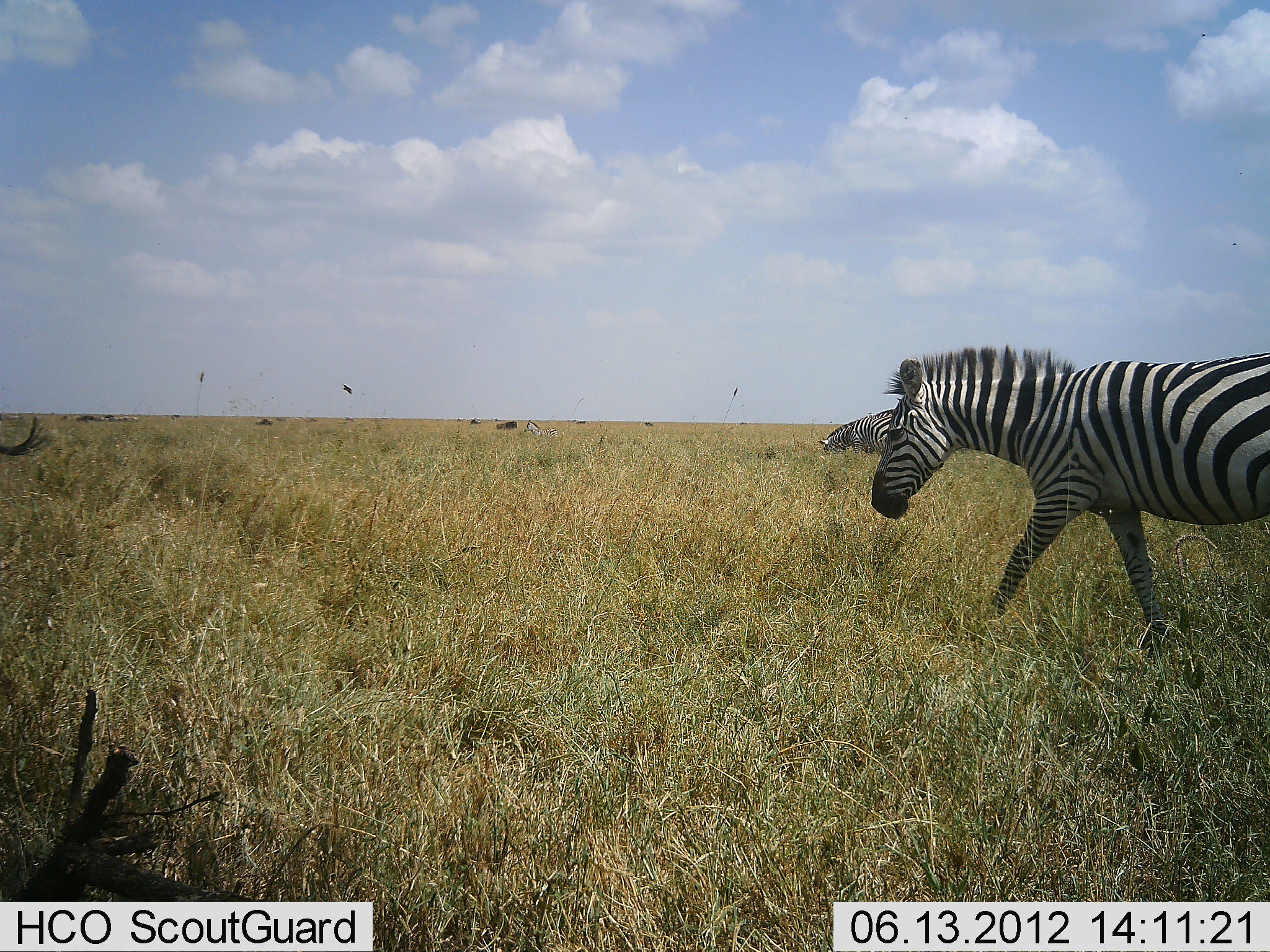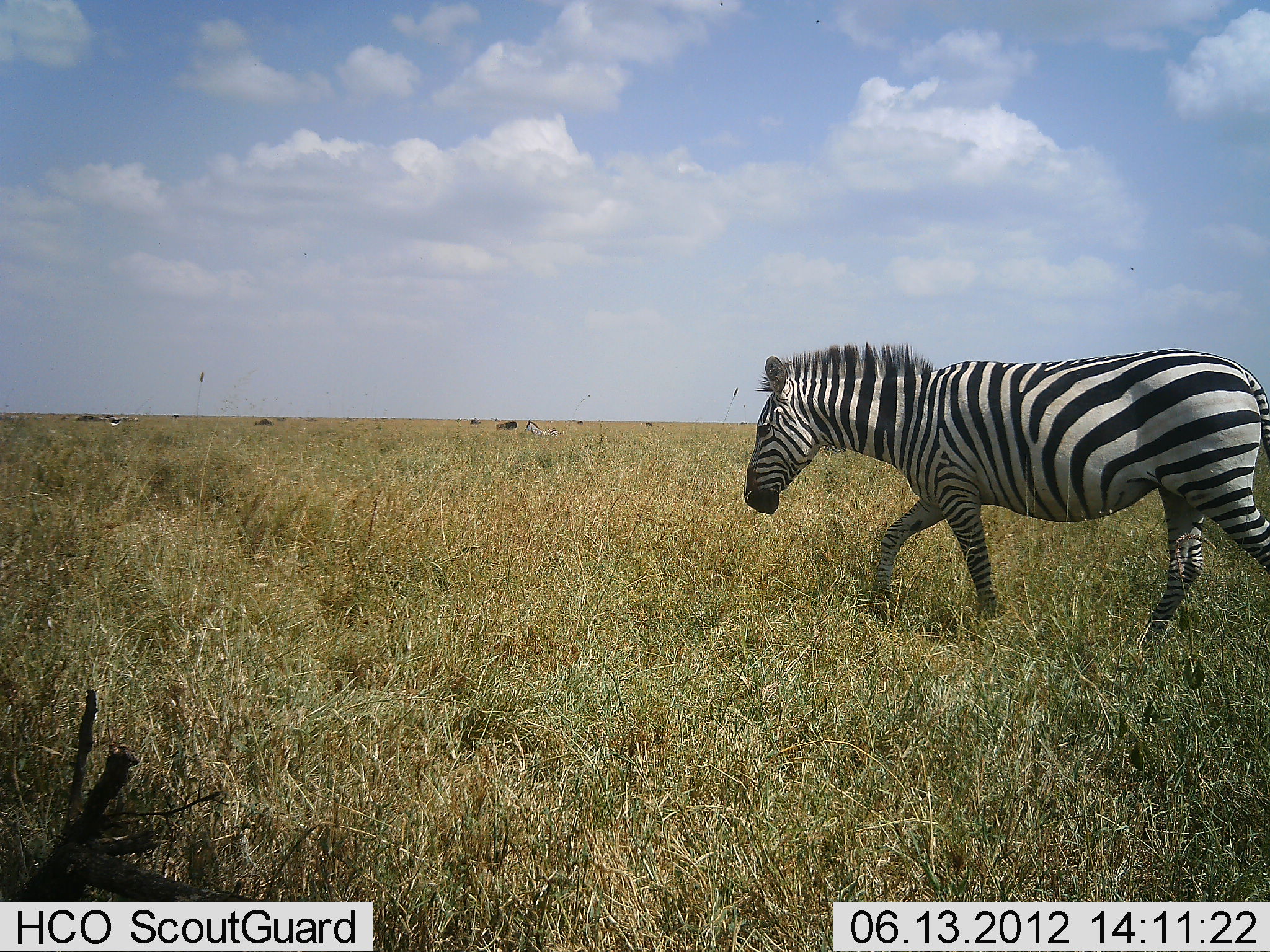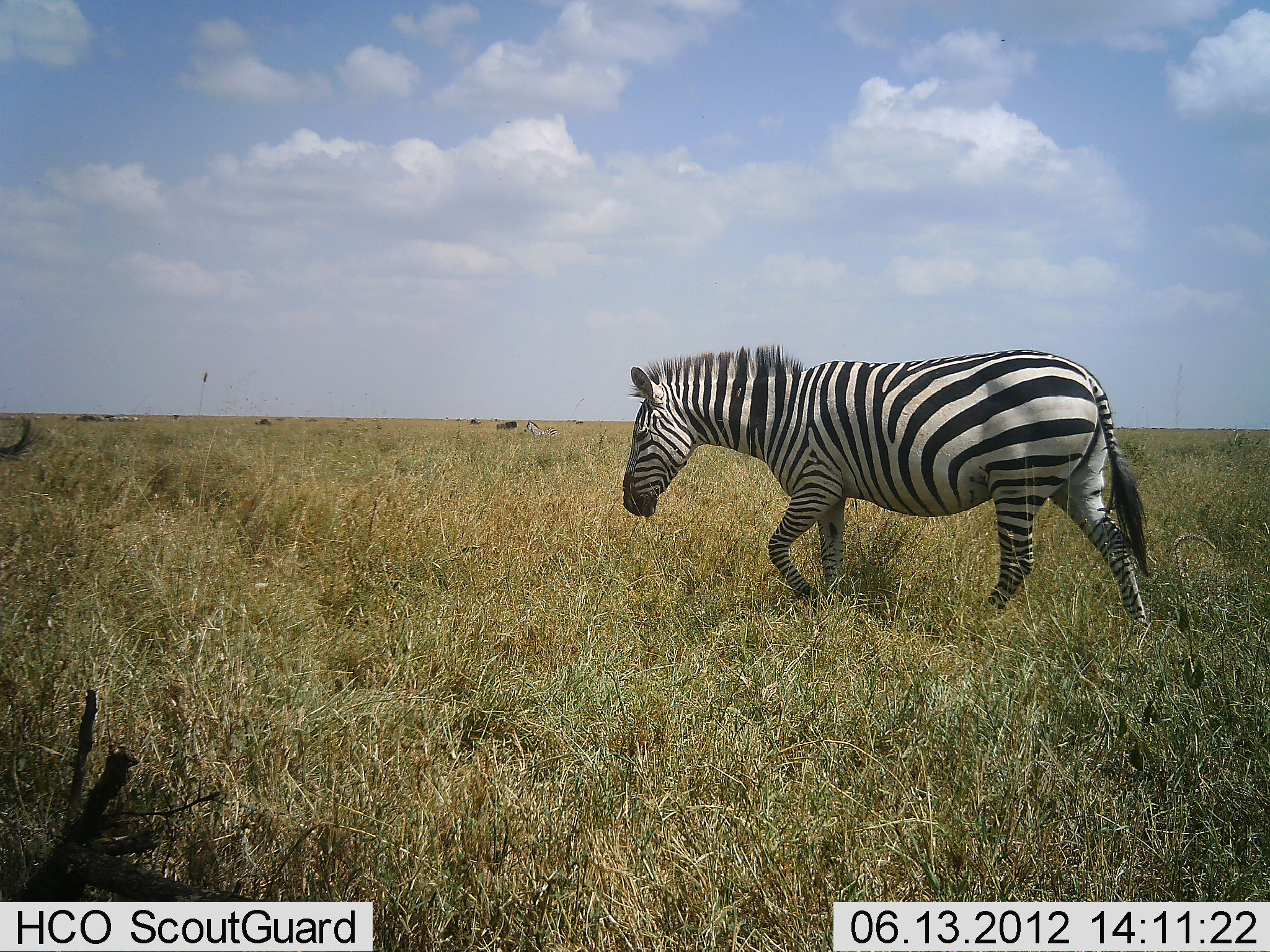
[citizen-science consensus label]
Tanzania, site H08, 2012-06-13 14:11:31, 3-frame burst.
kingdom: Animalia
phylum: Chordata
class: Mammalia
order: Perissodactyla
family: Equidae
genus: Equus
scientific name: Equus quagga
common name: plains zebra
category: zebra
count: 2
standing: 40%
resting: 0%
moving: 100%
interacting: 0%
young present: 0%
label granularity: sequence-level